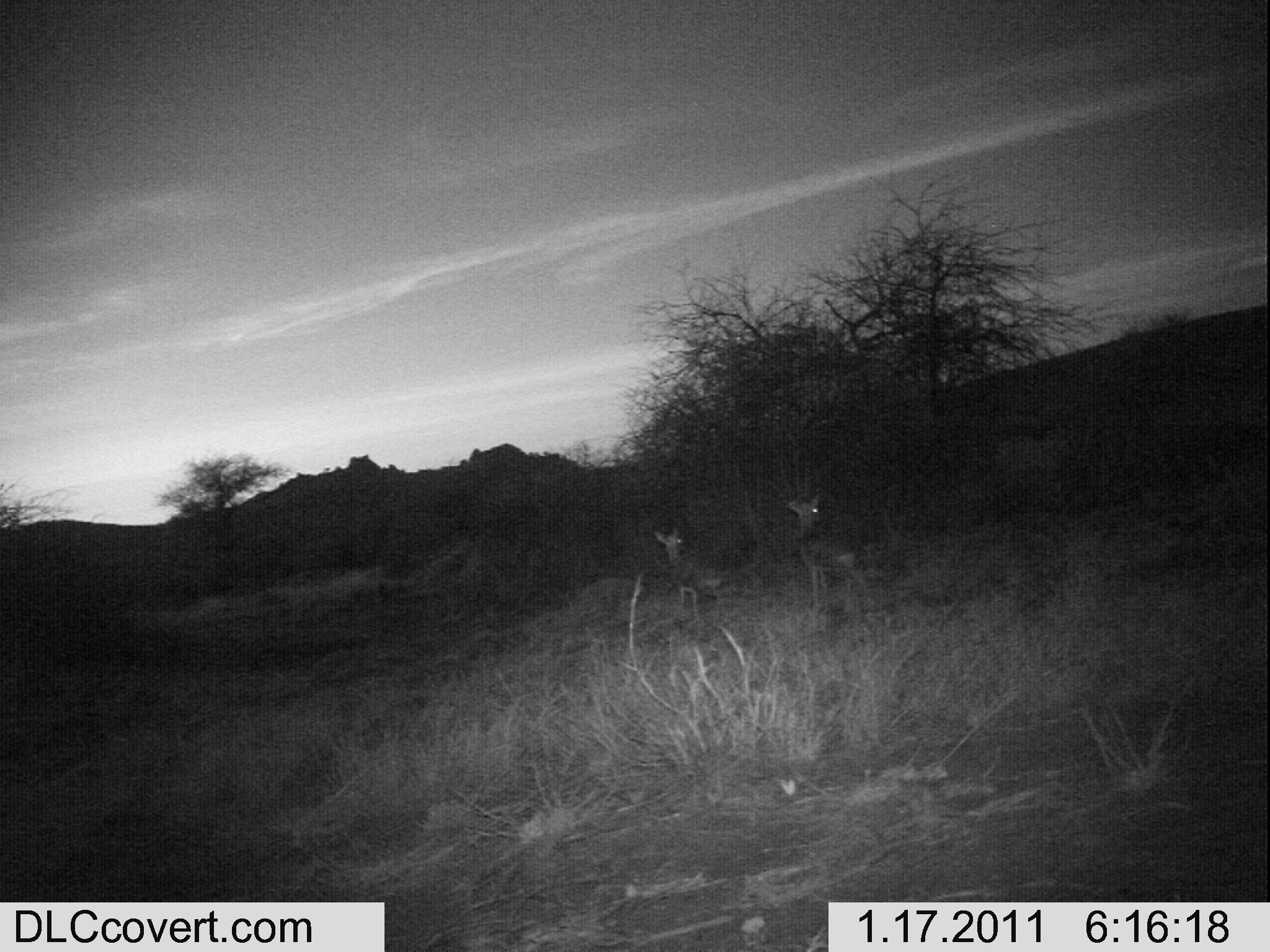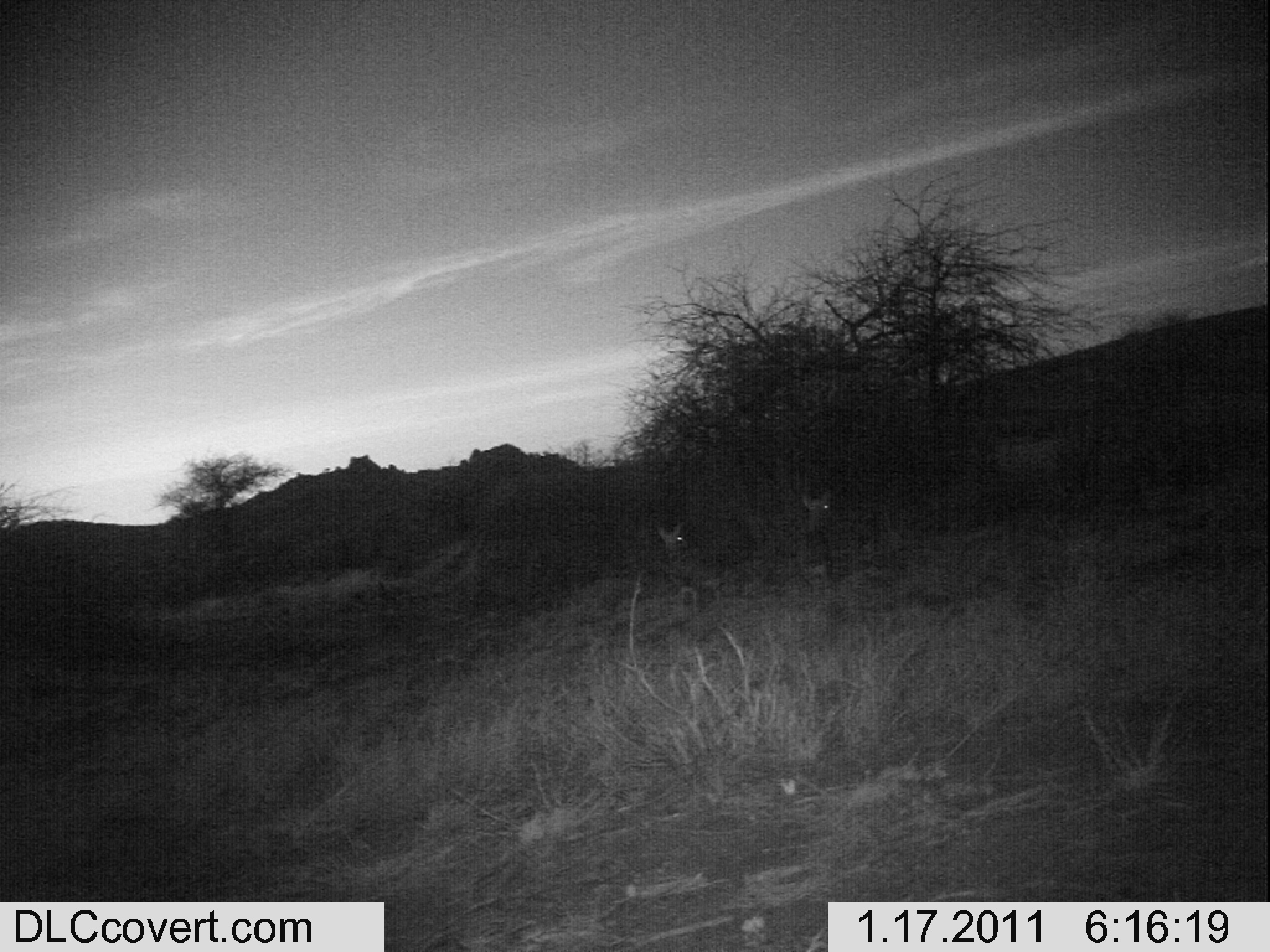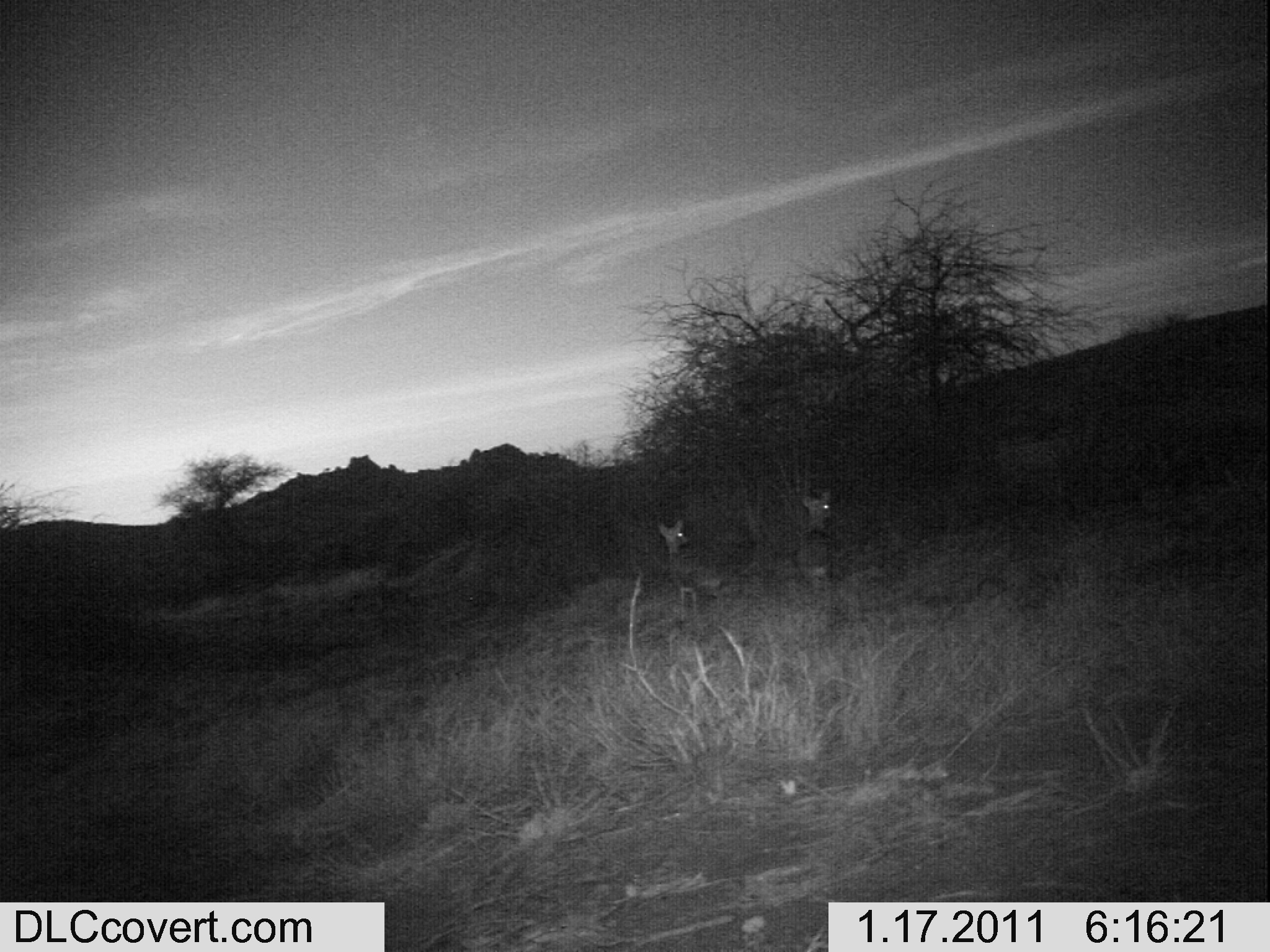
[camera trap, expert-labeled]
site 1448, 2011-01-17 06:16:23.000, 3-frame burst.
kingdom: Animalia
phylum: Chordata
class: Mammalia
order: Artiodactyla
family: Bovidae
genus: Madoqua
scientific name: Madoqua guentheri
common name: günther's dik-dik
Madoqua guentheri (günther's dik-dik), count 2.